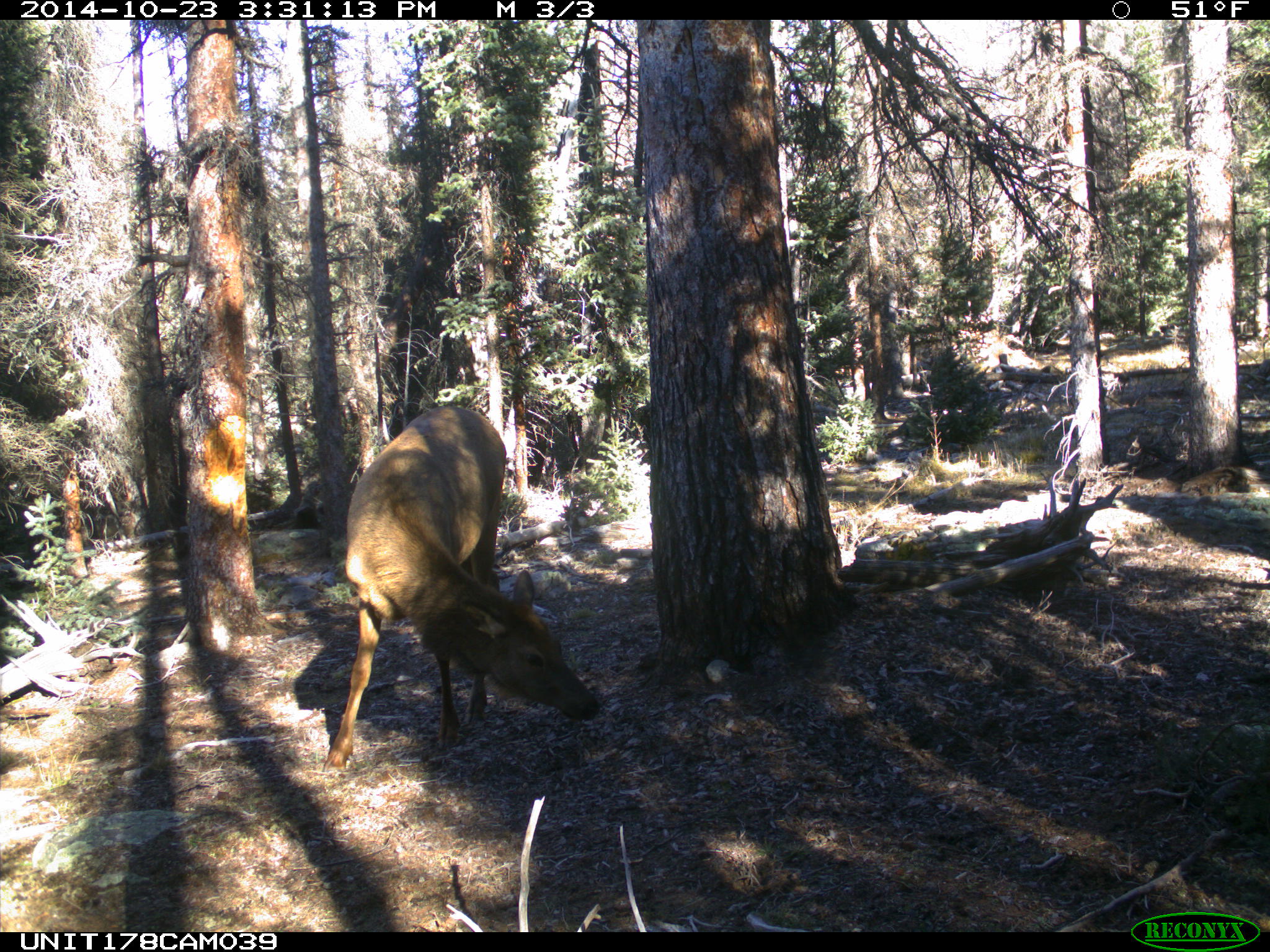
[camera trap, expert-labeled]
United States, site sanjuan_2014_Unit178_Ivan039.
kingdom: Animalia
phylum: Chordata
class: Mammalia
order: Artiodactyla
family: Cervidae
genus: Cervus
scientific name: Cervus elaphus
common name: red deer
Cervus elaphus (red deer).